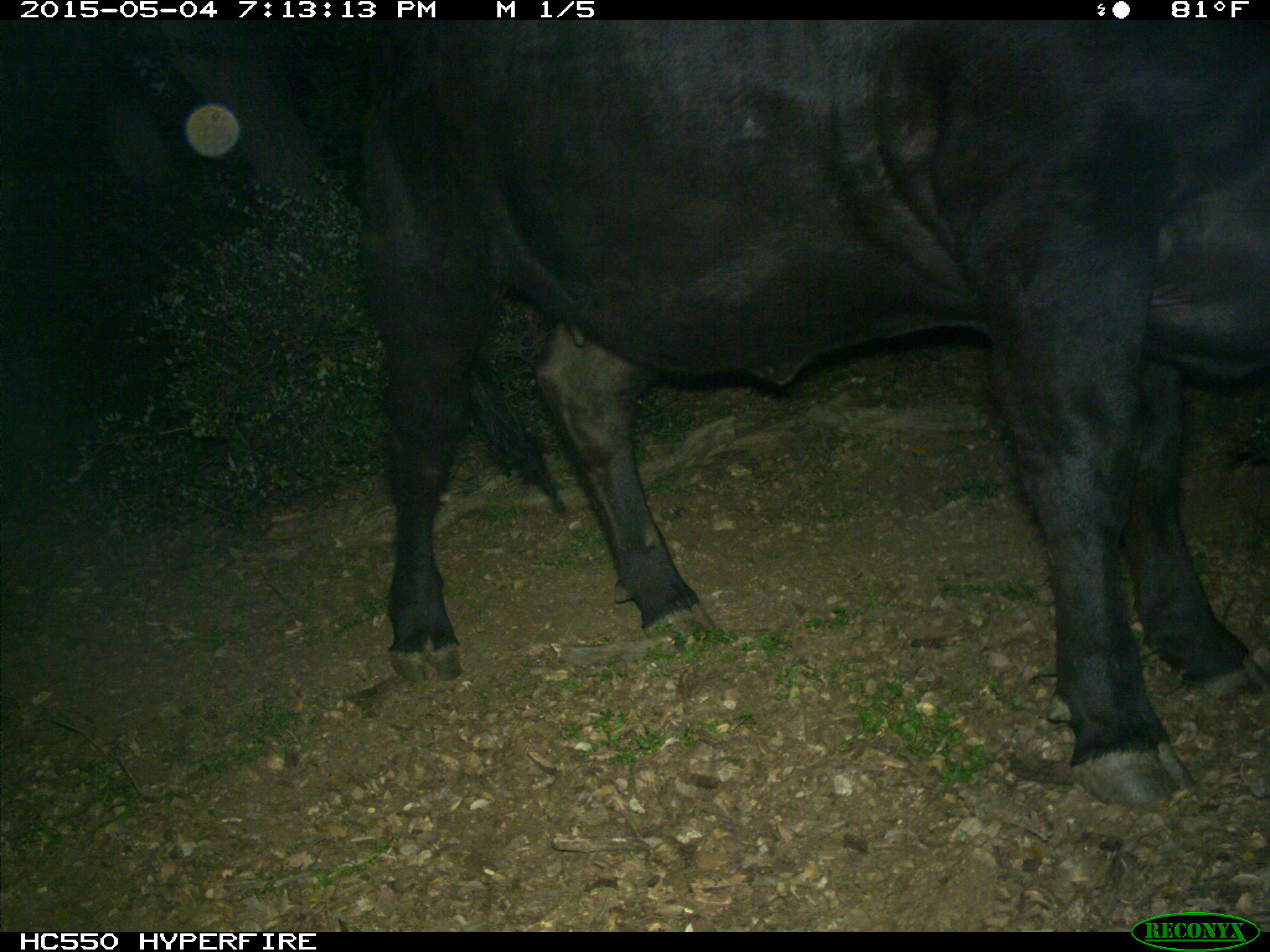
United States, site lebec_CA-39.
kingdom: Animalia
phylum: Chordata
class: Mammalia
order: Artiodactyla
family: Bovidae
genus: Bos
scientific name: Bos taurus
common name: domestic cow